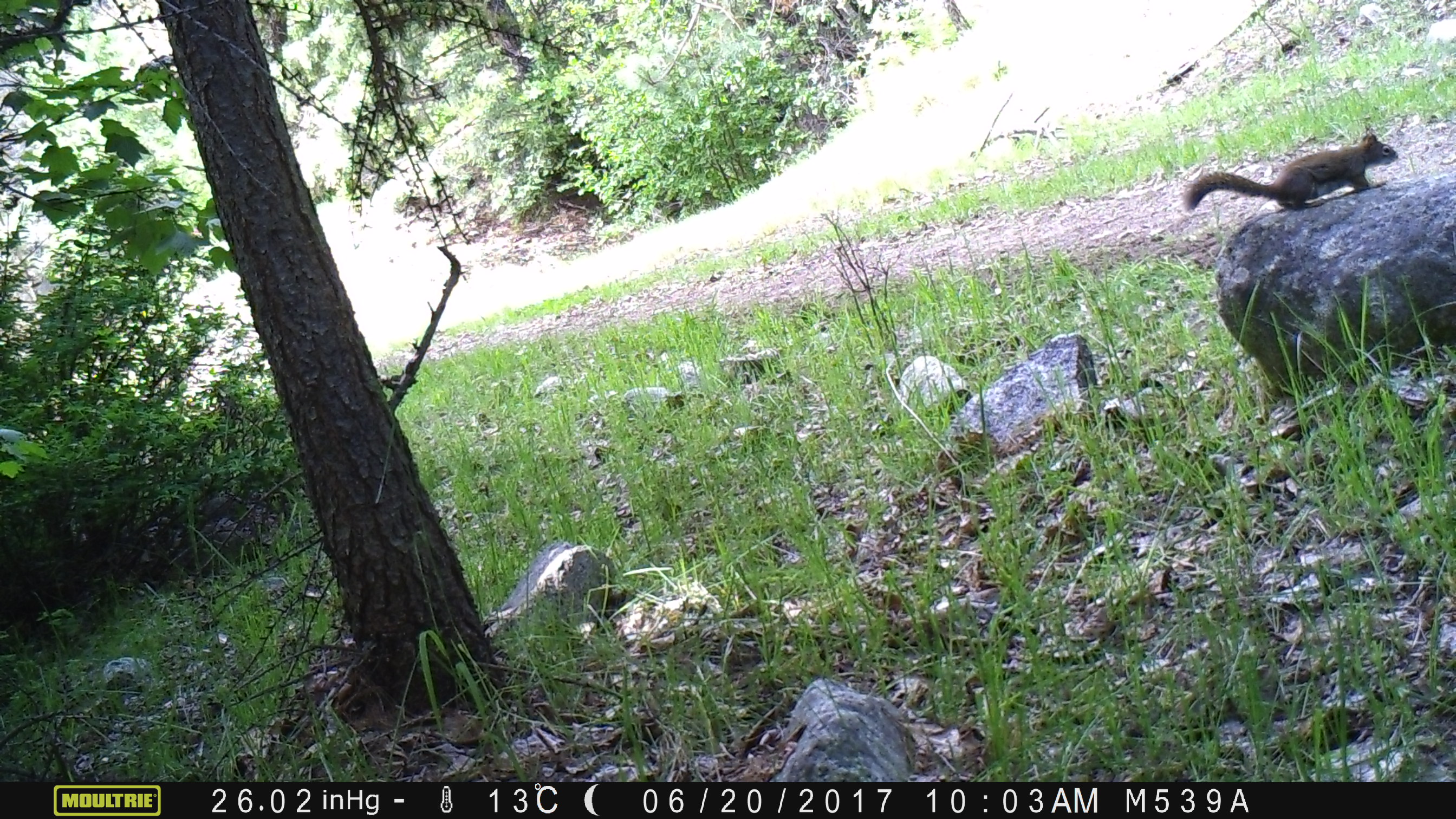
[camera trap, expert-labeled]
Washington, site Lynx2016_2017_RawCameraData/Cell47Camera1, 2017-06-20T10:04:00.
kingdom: Animalia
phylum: Chordata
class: Mammalia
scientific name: Mammalia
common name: small mammal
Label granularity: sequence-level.